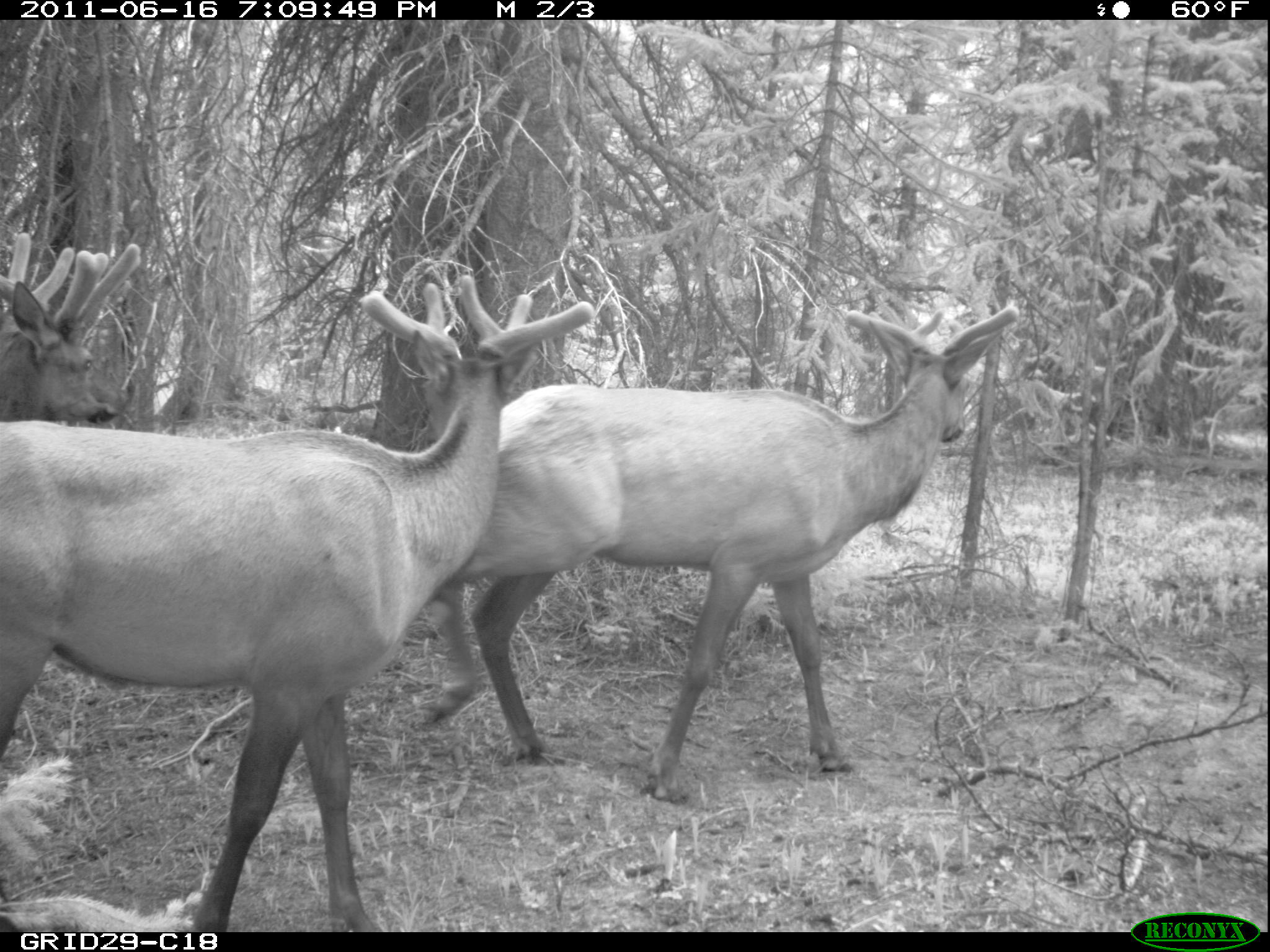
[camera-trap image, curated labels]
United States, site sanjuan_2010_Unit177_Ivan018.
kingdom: Animalia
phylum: Chordata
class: Mammalia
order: Artiodactyla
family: Cervidae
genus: Cervus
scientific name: Cervus elaphus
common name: red deer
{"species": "Cervus elaphus (red deer)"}